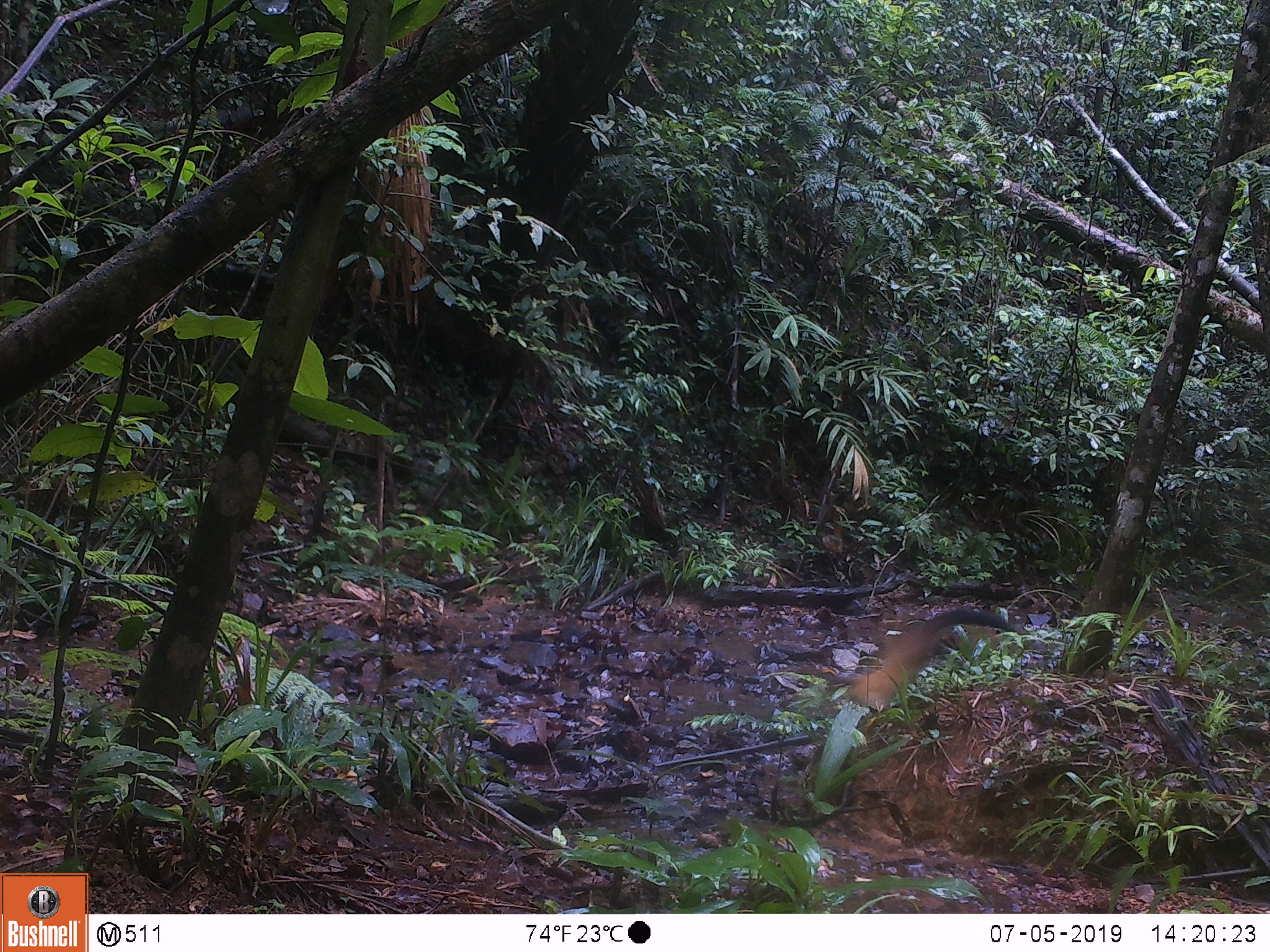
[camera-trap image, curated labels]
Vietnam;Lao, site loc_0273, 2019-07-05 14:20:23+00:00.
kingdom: Animalia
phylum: Chordata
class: Mammalia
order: Carnivora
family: Mustelidae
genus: Martes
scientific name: Martes flavigula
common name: yellow-throated marten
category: yellow throated marten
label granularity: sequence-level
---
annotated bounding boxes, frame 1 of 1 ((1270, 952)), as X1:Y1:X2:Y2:
yellow throated marten: 845:607:1018:712